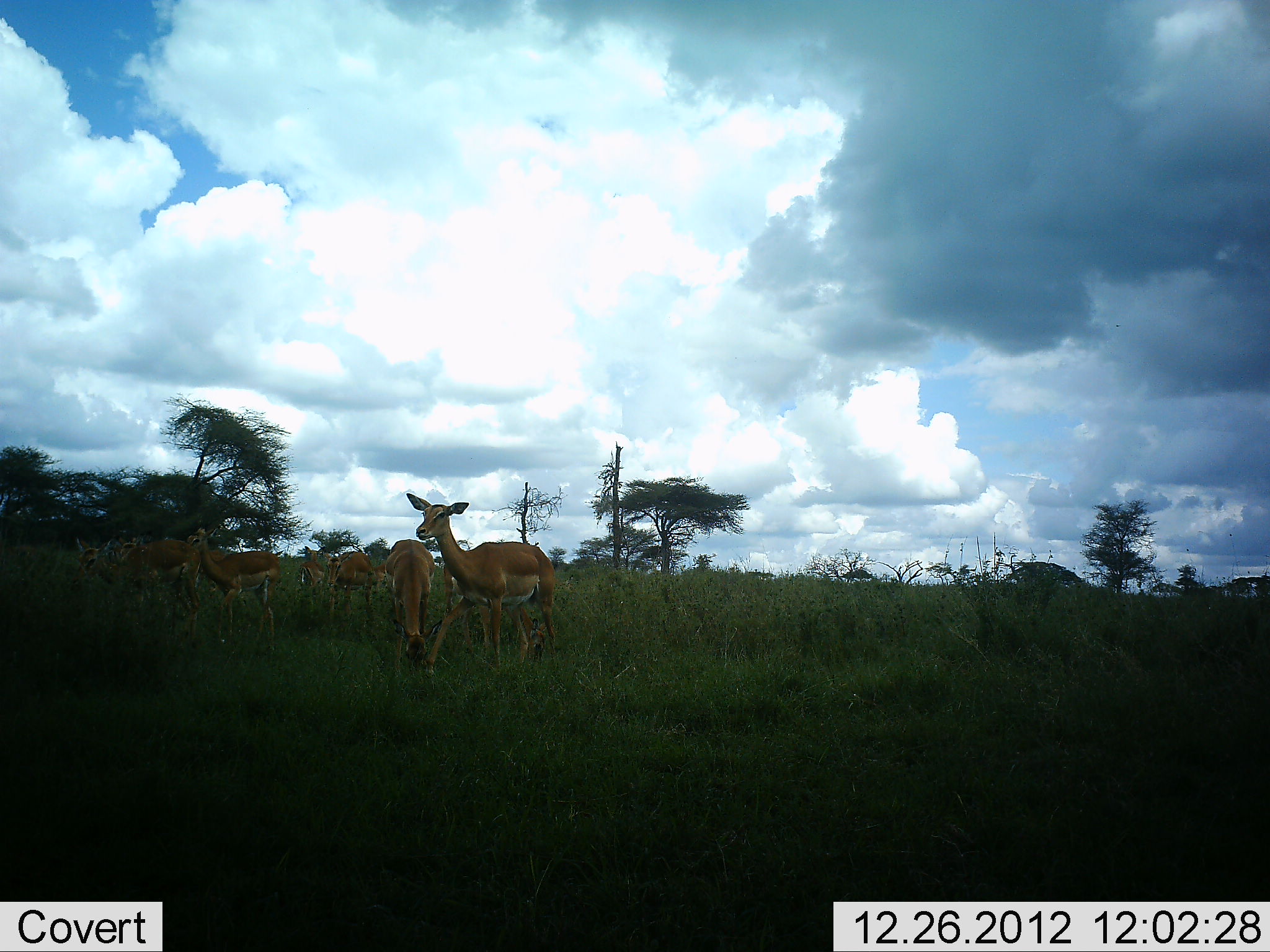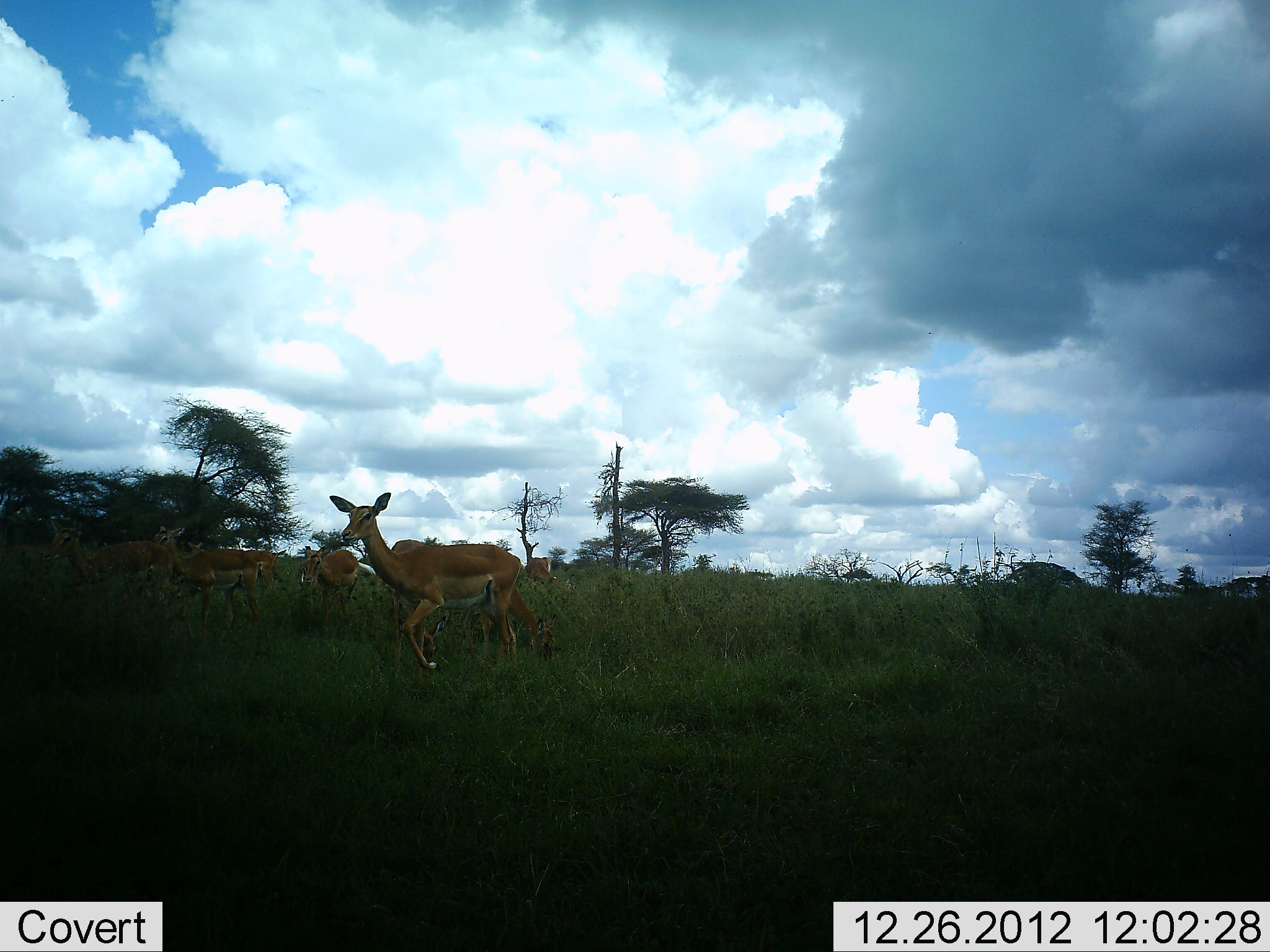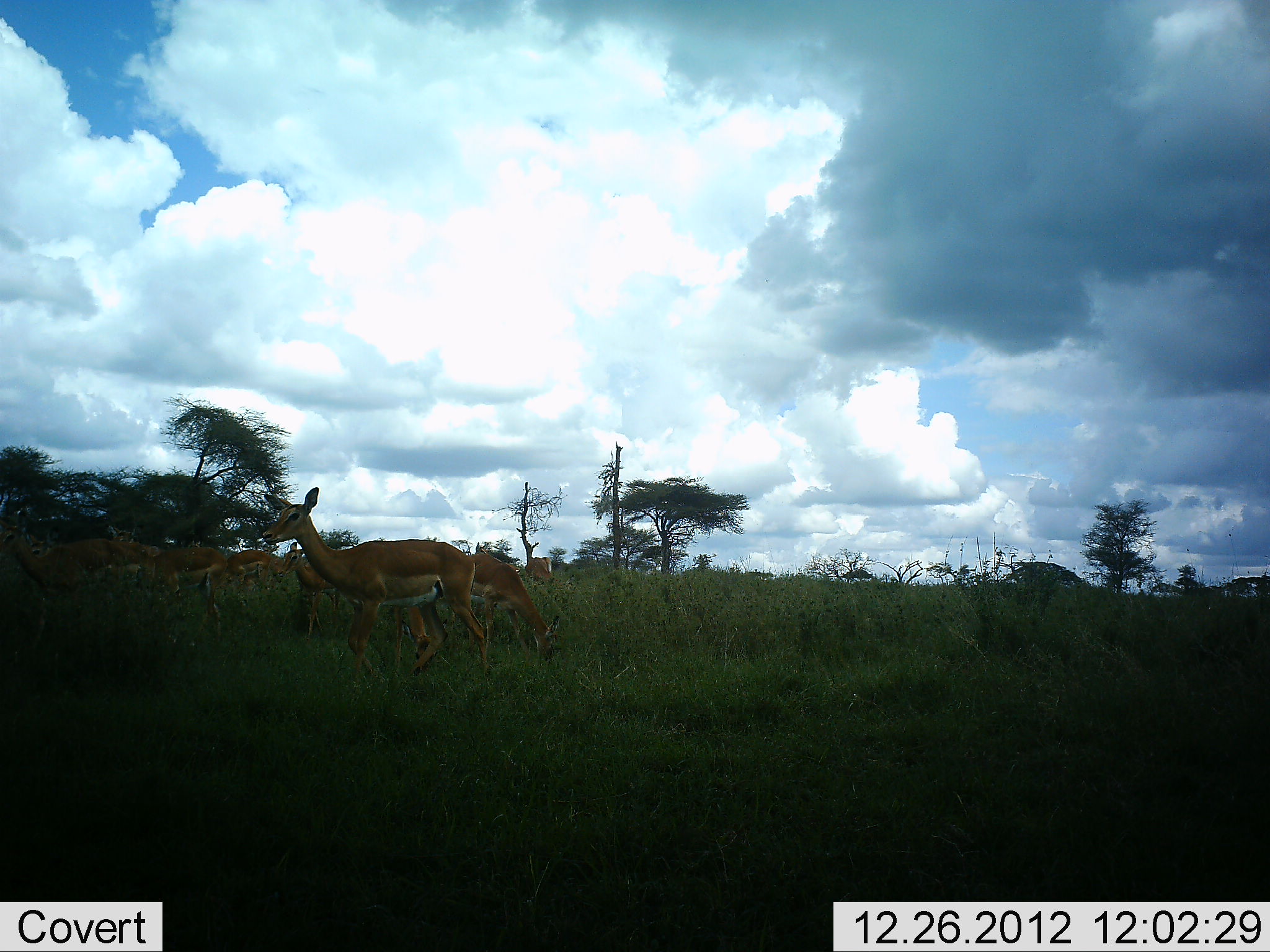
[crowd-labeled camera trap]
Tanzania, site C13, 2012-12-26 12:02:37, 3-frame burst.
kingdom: Animalia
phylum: Chordata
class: Mammalia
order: Artiodactyla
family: Bovidae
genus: Aepyceros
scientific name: Aepyceros melampus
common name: impala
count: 7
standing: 24%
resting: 0%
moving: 100%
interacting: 0%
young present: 6%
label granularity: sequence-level